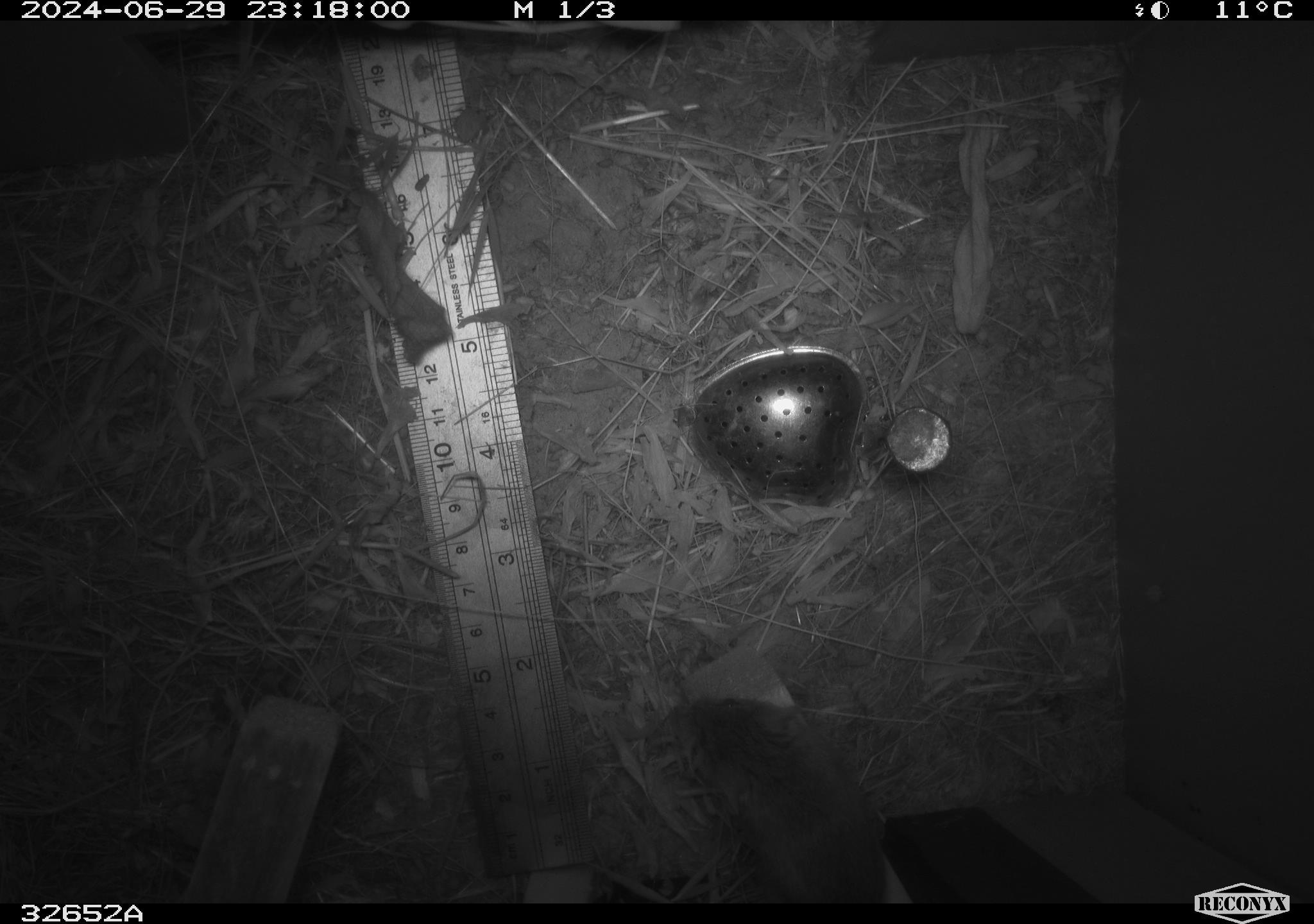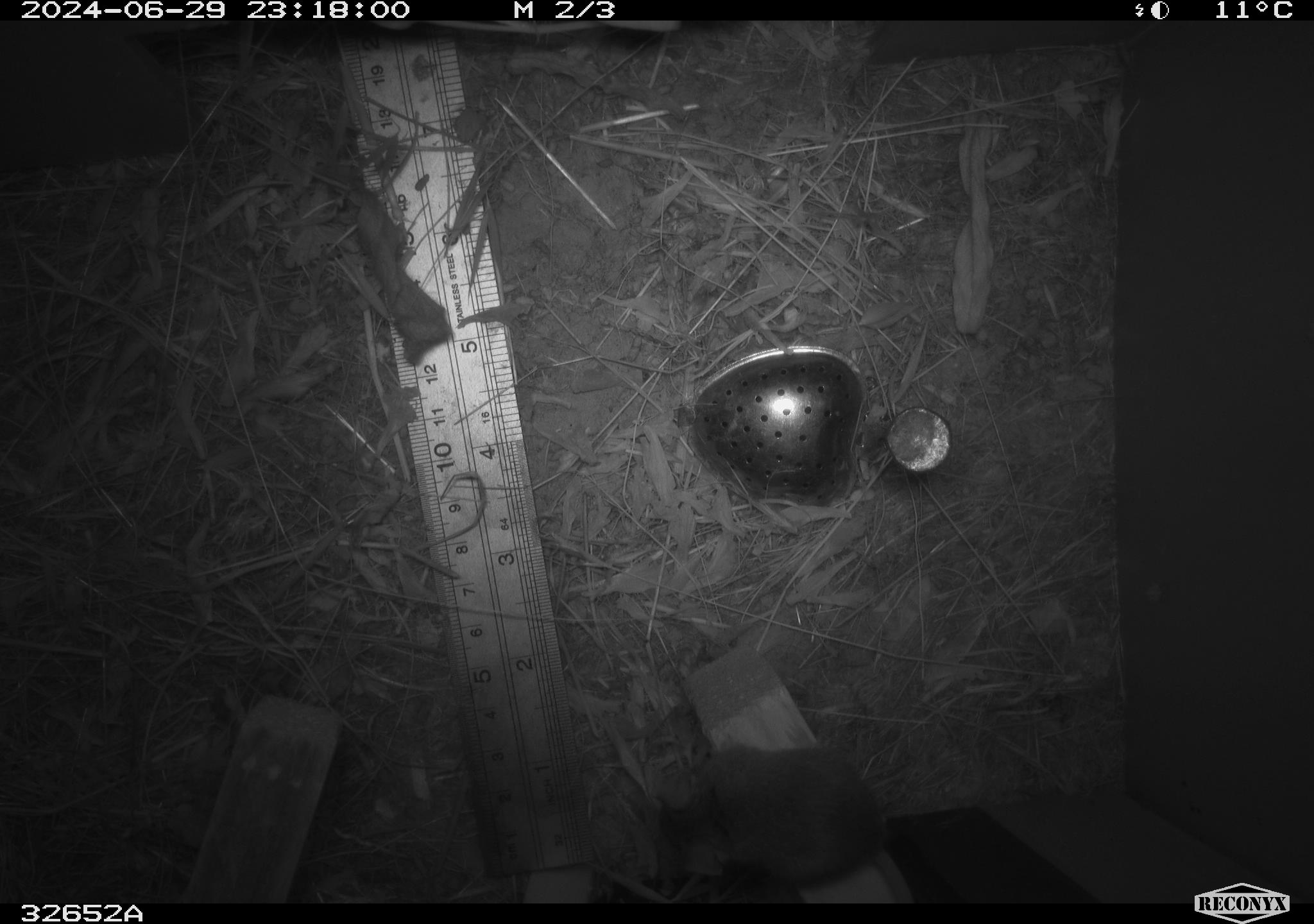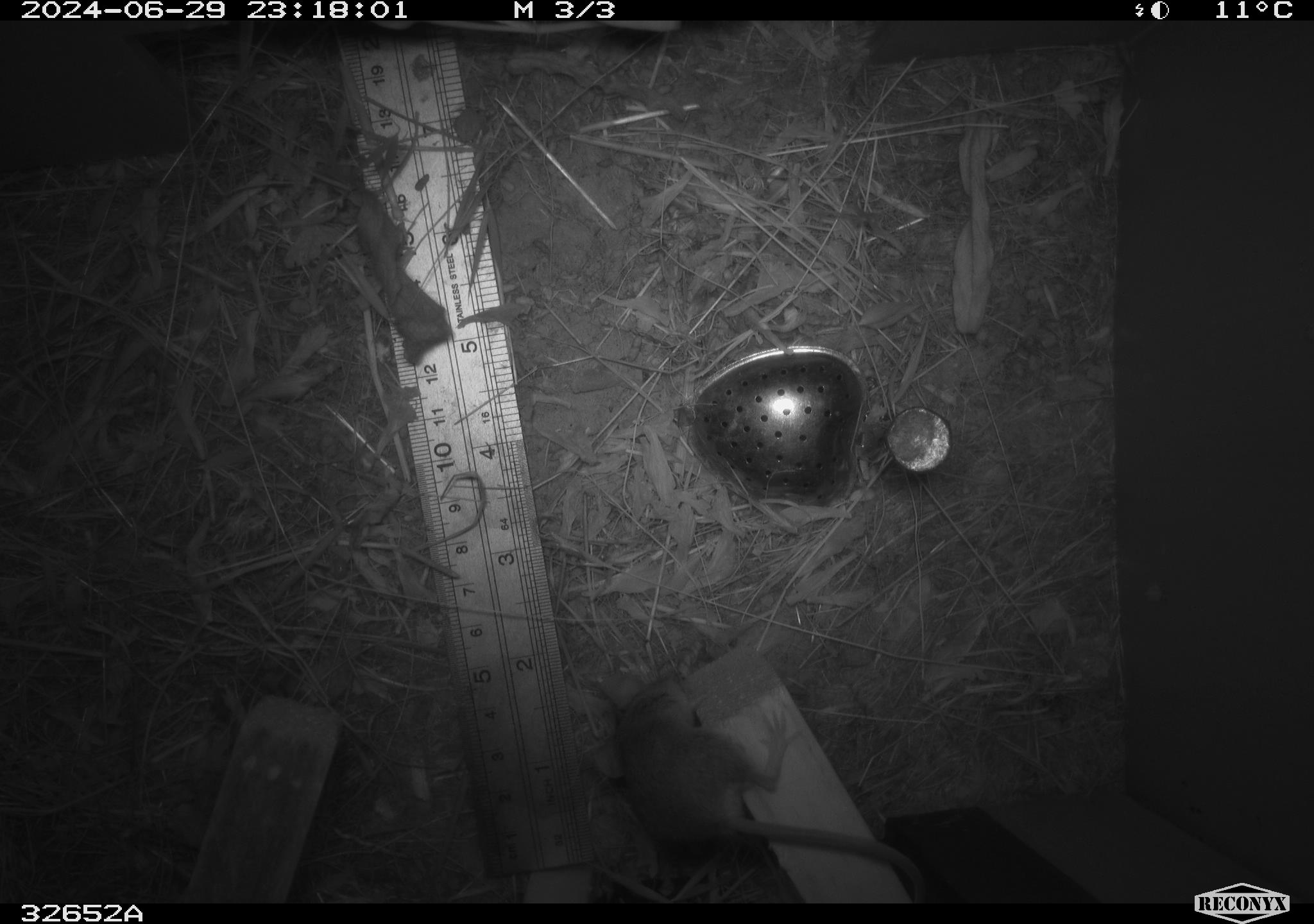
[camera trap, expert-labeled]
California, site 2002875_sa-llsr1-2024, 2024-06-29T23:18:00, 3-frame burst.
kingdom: Animalia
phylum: Chordata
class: Mammalia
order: Rodentia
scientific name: Rodentia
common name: mouse species